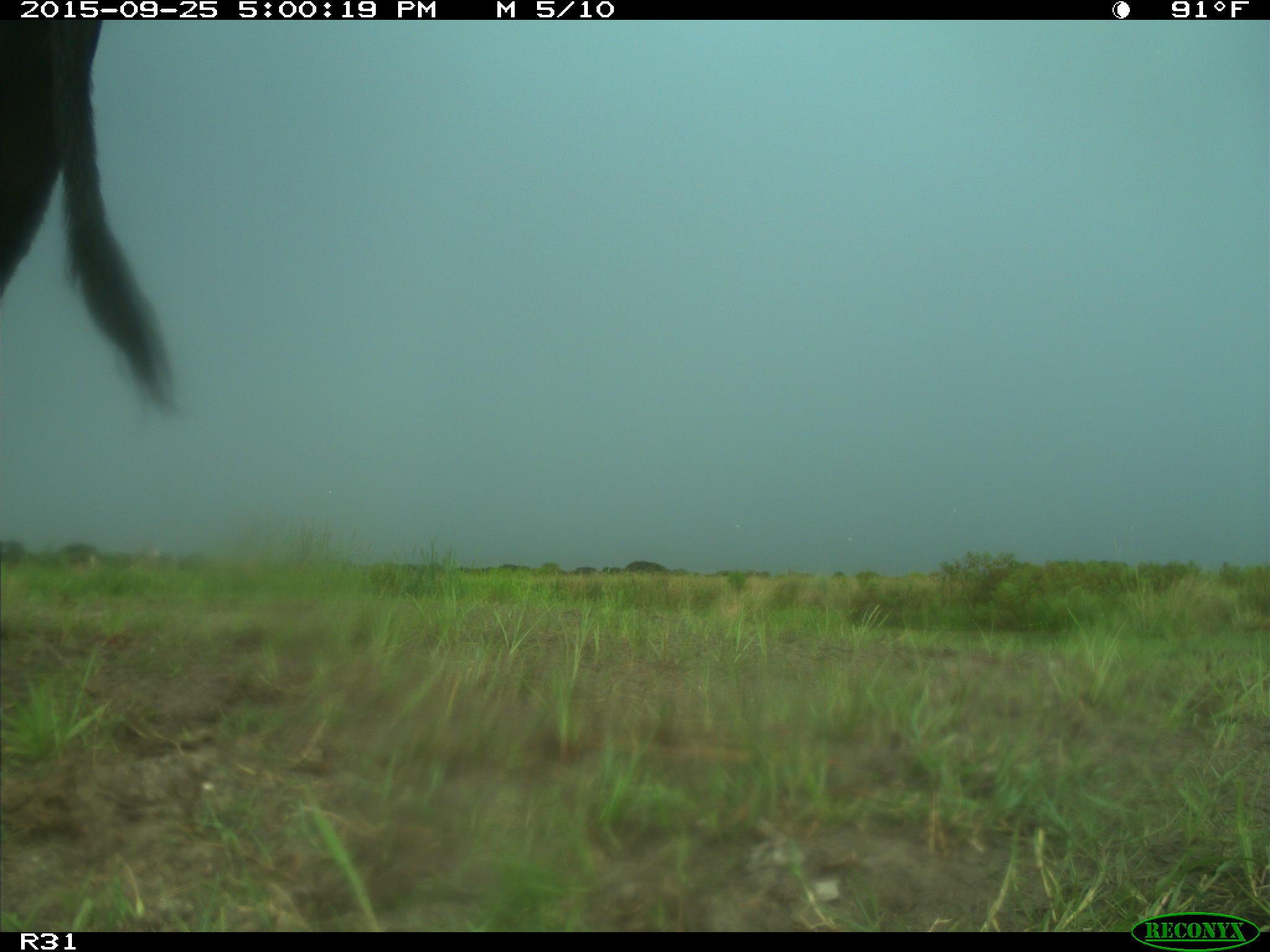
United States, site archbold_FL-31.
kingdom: Animalia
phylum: Chordata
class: Mammalia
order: Artiodactyla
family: Bovidae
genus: Bos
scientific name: Bos taurus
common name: domestic cow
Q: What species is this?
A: Bos taurus (domestic cow).